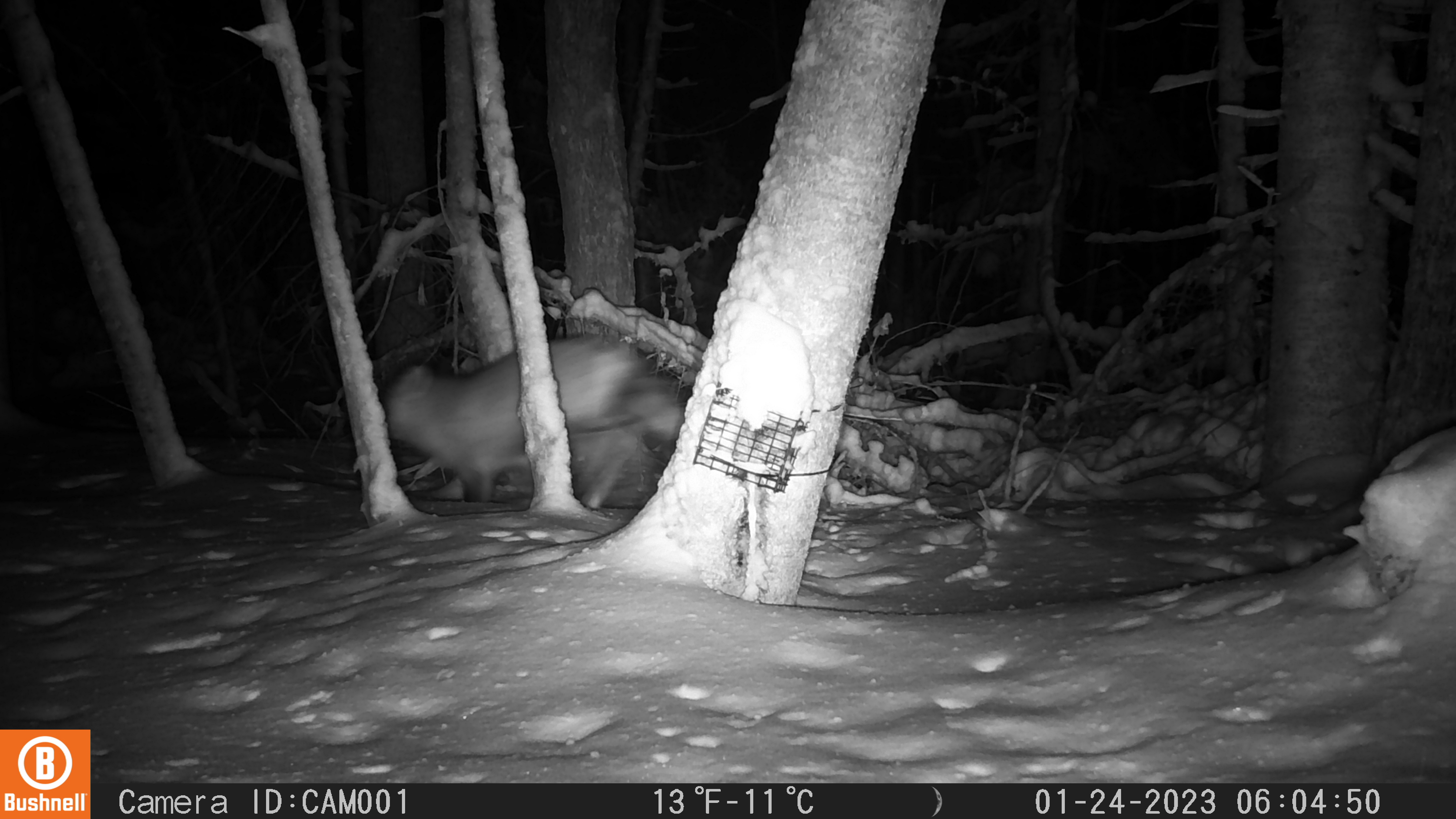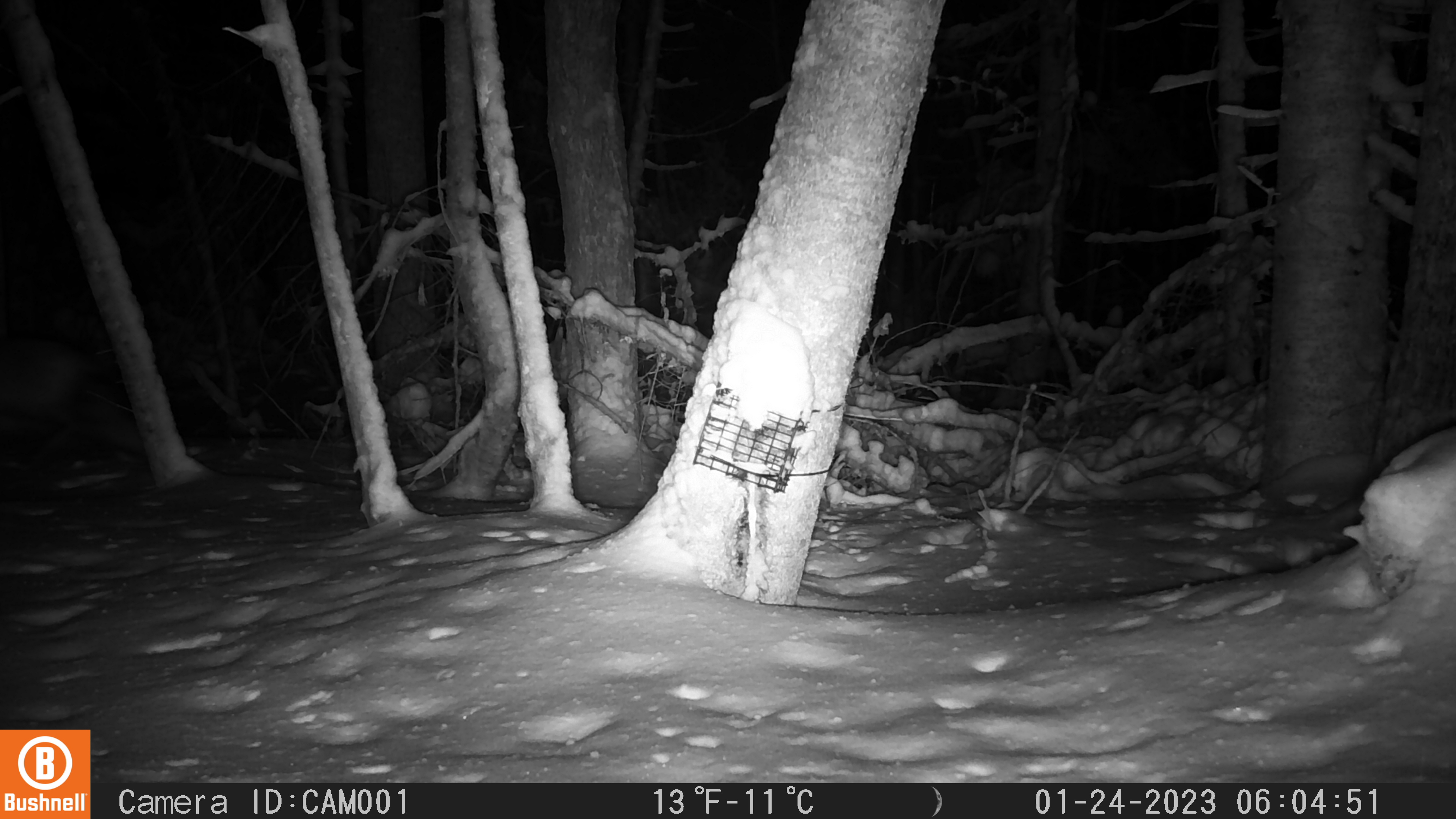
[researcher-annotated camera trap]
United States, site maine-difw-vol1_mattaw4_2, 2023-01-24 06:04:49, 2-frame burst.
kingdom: Animalia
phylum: Chordata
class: Mammalia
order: Carnivora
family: Canidae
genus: Vulpes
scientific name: Vulpes vulpes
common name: red fox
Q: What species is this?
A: Red fox (Vulpes vulpes).